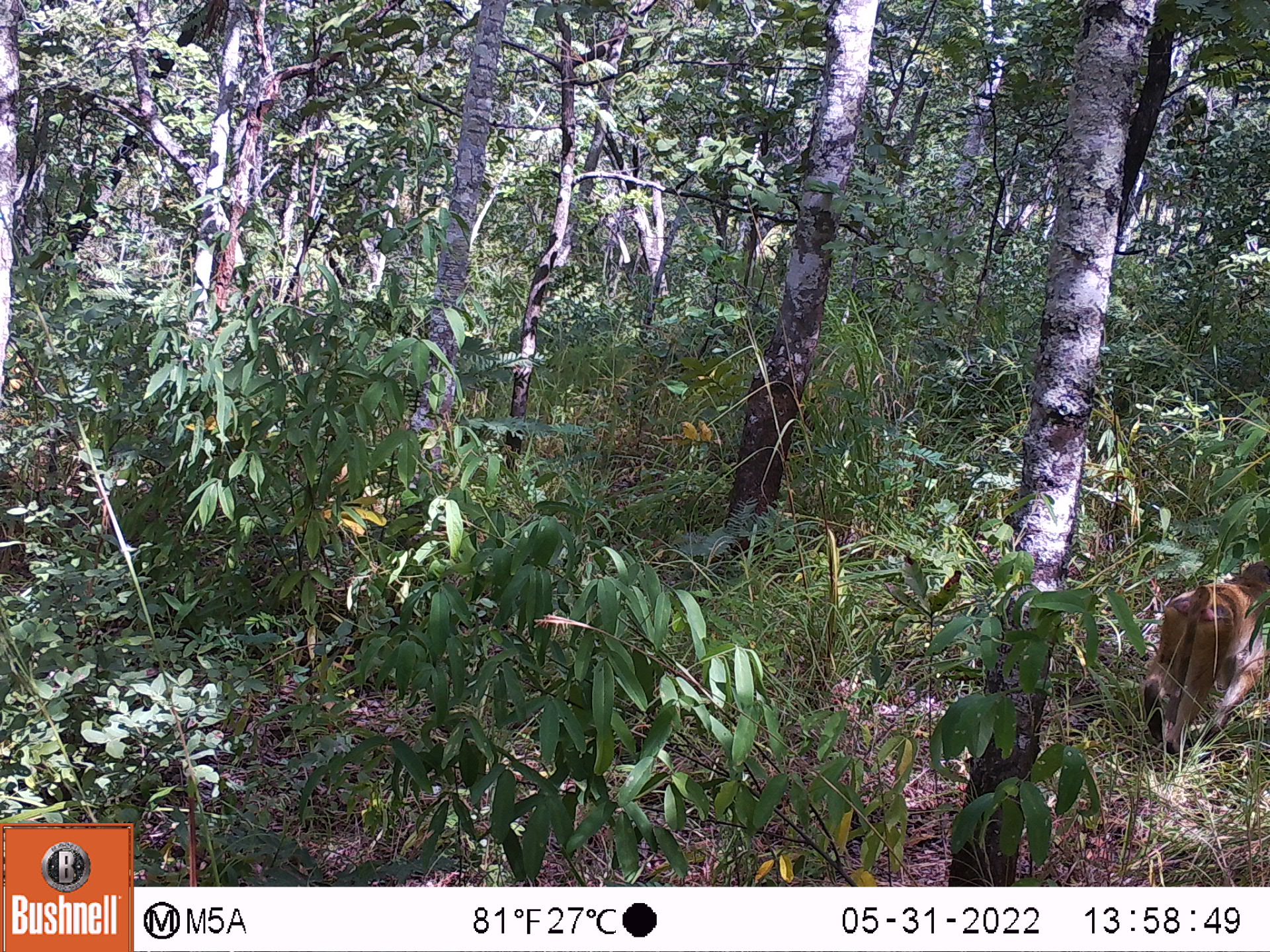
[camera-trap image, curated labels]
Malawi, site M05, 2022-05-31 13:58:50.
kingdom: Animalia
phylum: Chordata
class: Mammalia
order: Primates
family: Cercopithecidae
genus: Papio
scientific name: Papio cynocephalus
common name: yellow baboon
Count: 1.